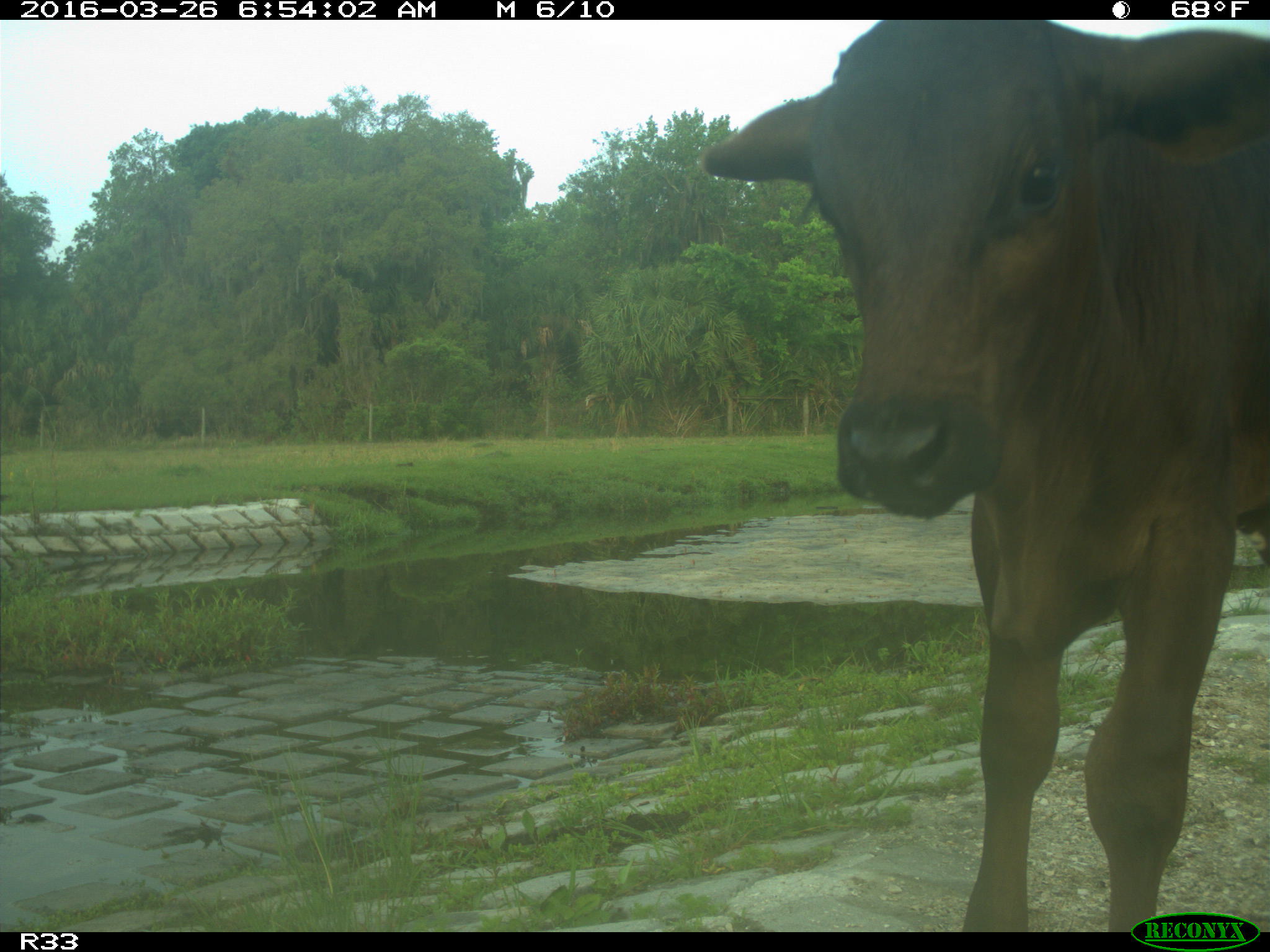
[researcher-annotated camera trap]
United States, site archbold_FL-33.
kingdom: Animalia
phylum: Chordata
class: Mammalia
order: Artiodactyla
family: Bovidae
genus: Bos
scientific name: Bos taurus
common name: domestic cow